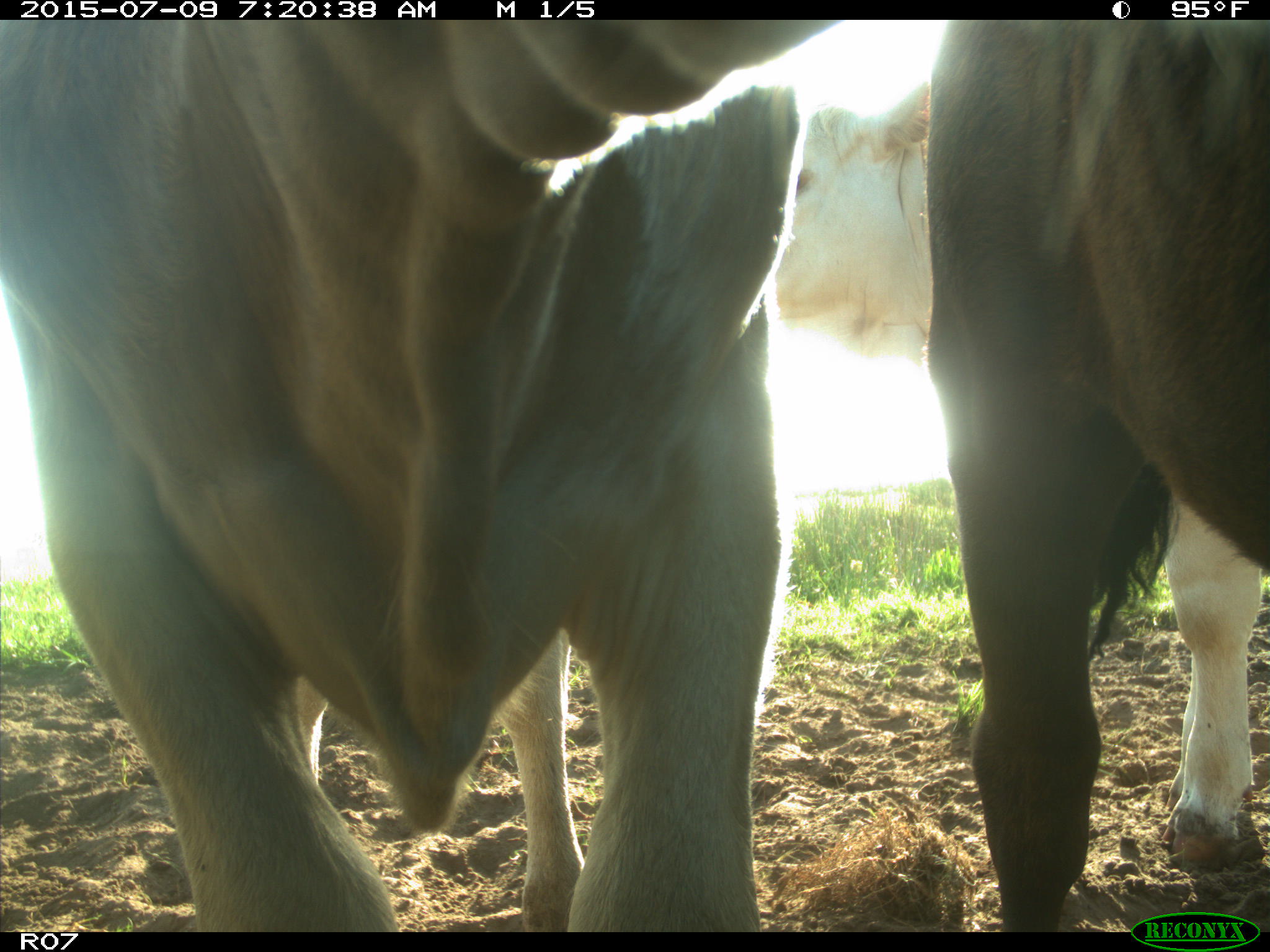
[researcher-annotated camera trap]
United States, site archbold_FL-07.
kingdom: Animalia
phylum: Chordata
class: Mammalia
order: Artiodactyla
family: Bovidae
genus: Bos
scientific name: Bos taurus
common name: domestic cow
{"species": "Bos taurus (domestic cow)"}